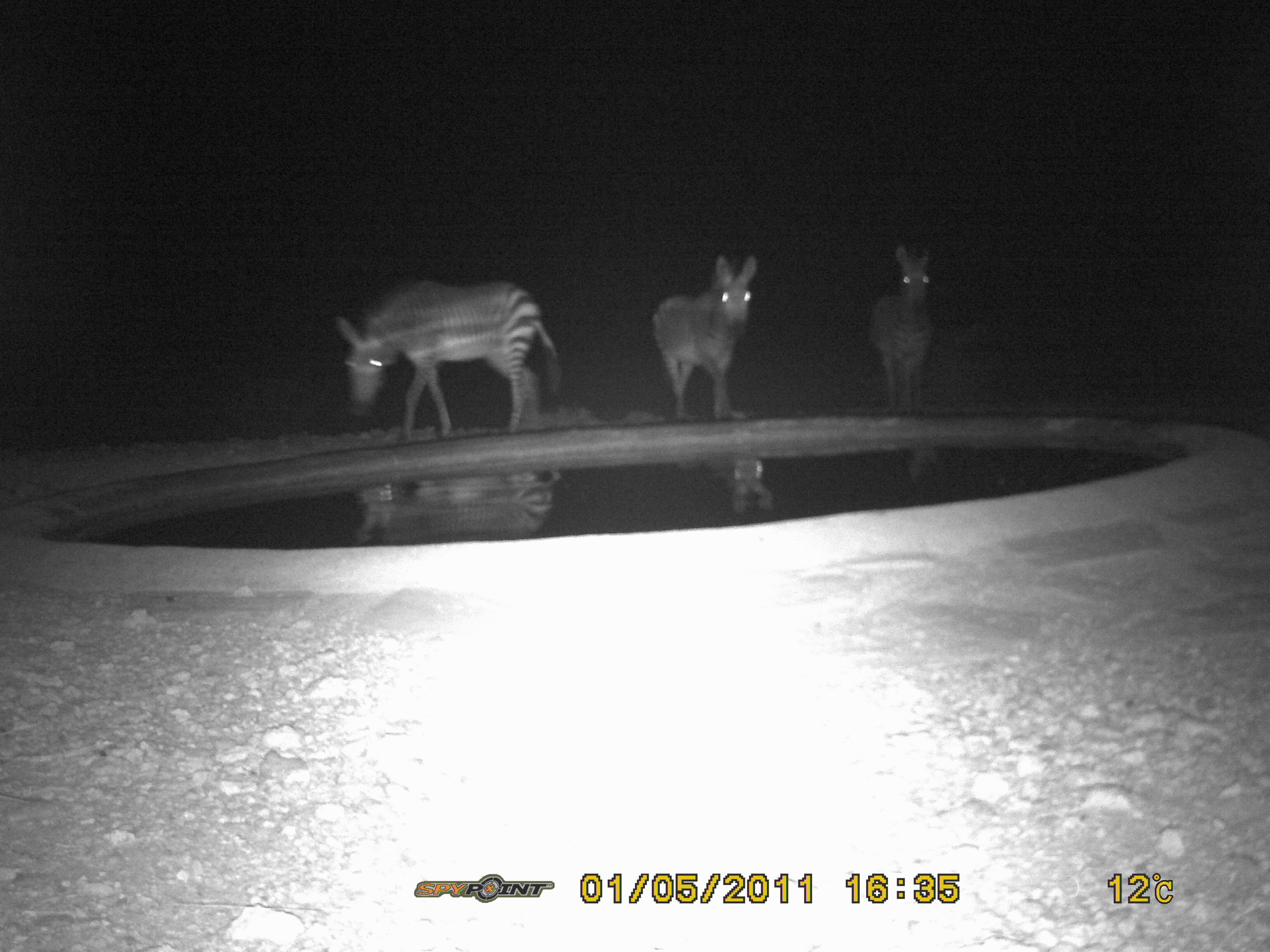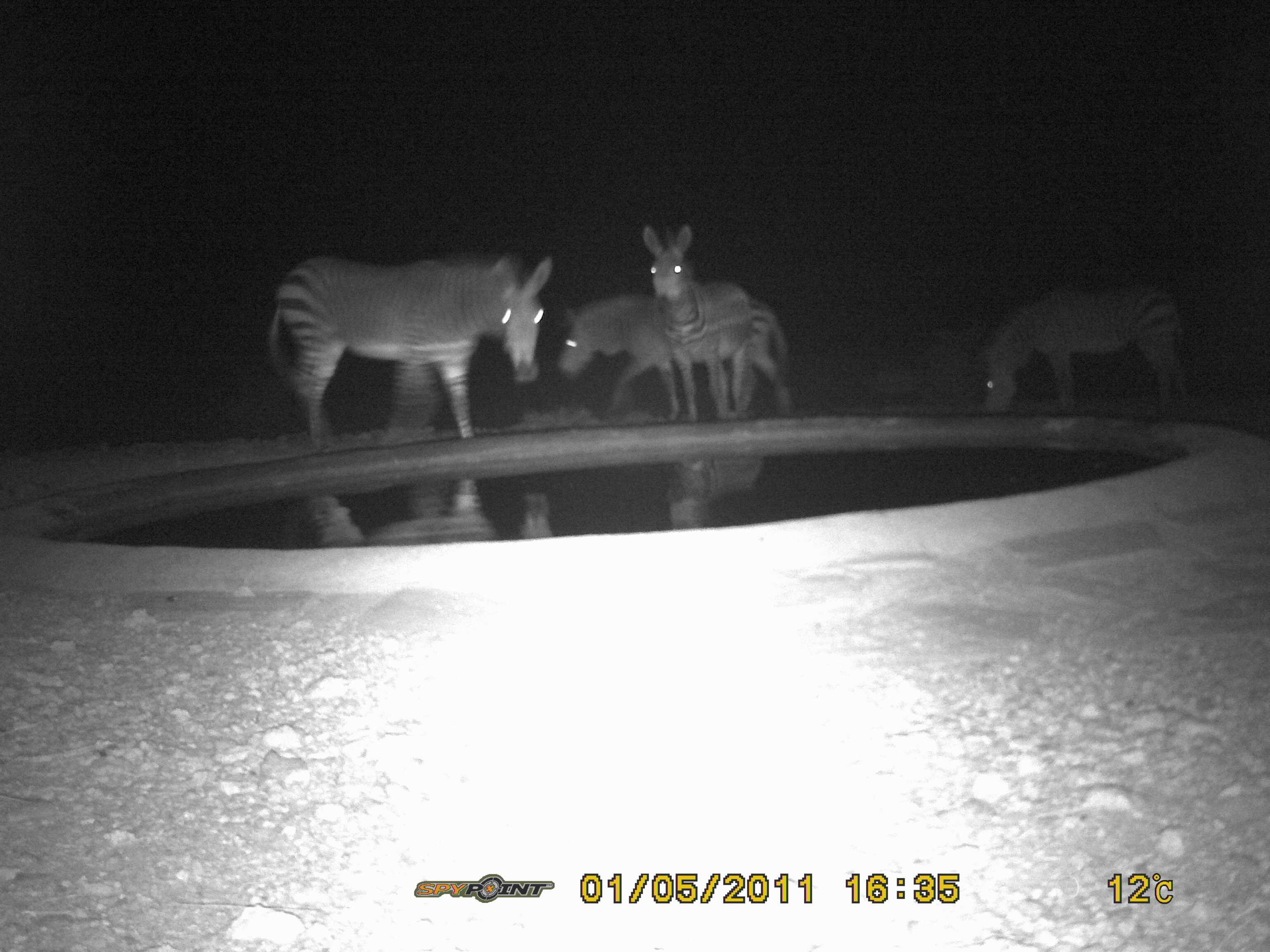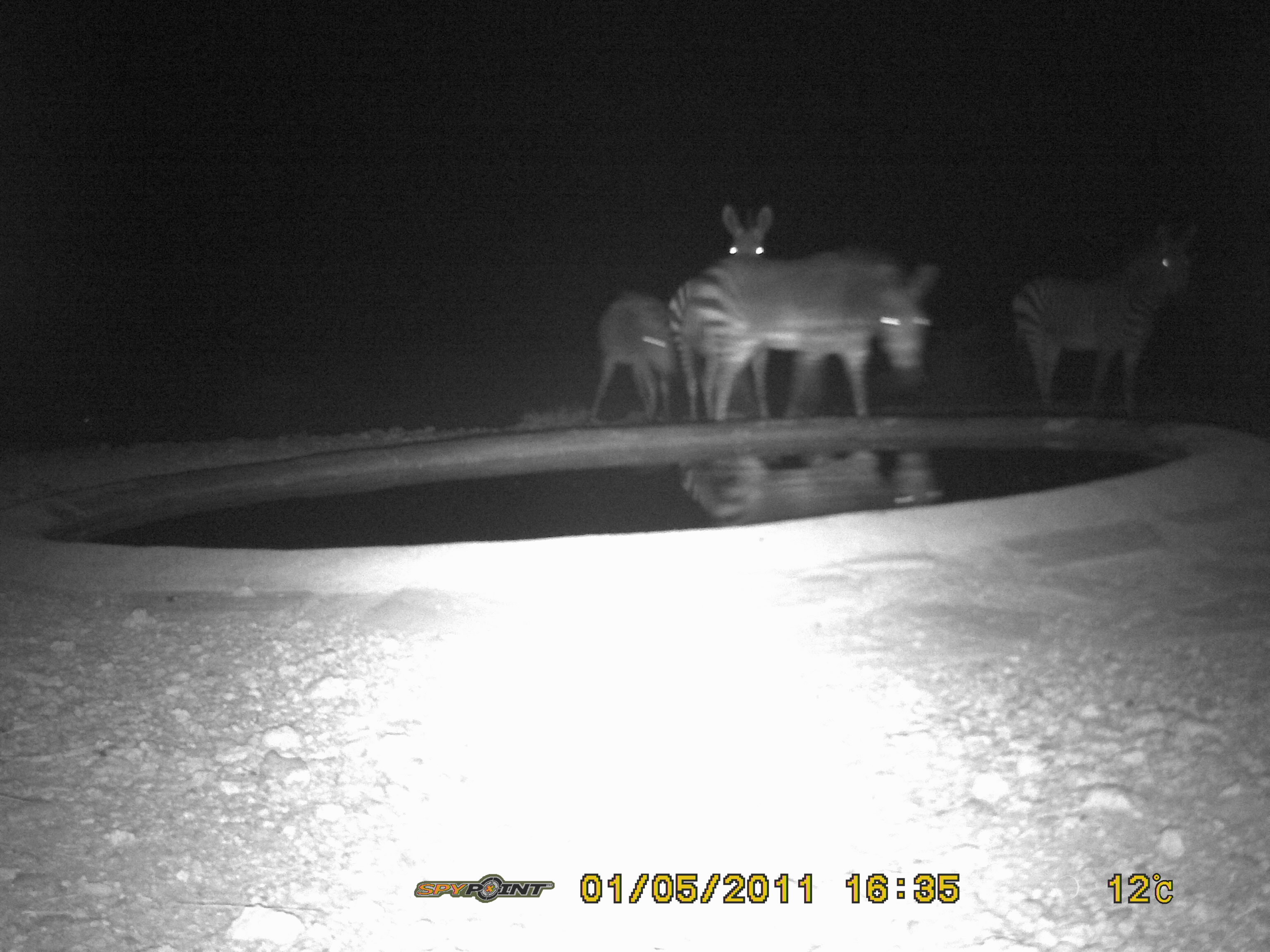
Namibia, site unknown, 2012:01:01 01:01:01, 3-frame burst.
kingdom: Animalia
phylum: Chordata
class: Mammalia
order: Perissodactyla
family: Equidae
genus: Equus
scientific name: Equus zebra hartmannae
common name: hartmann's mountain zebra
Equus zebra hartmannae (hartmann's mountain zebra).